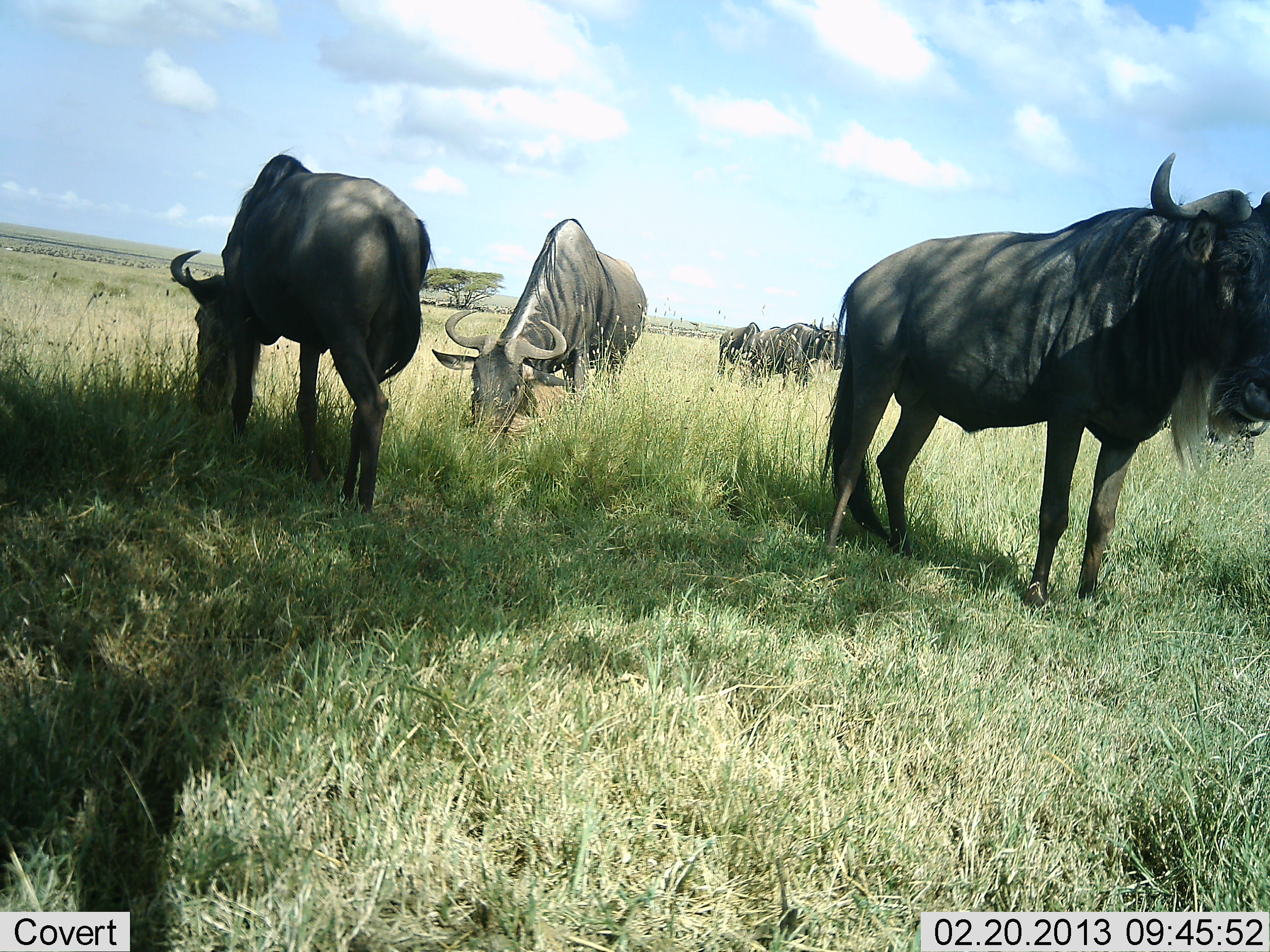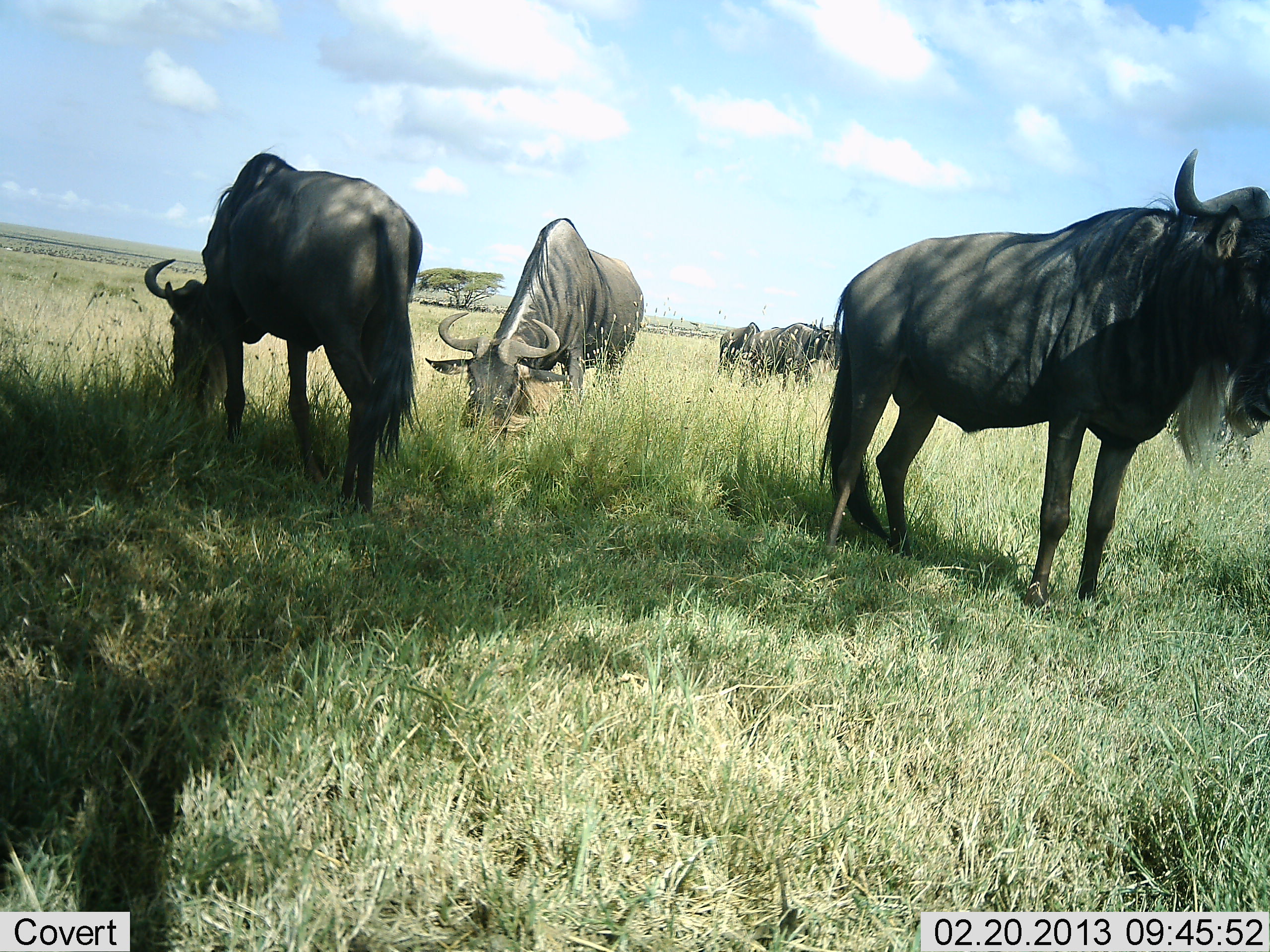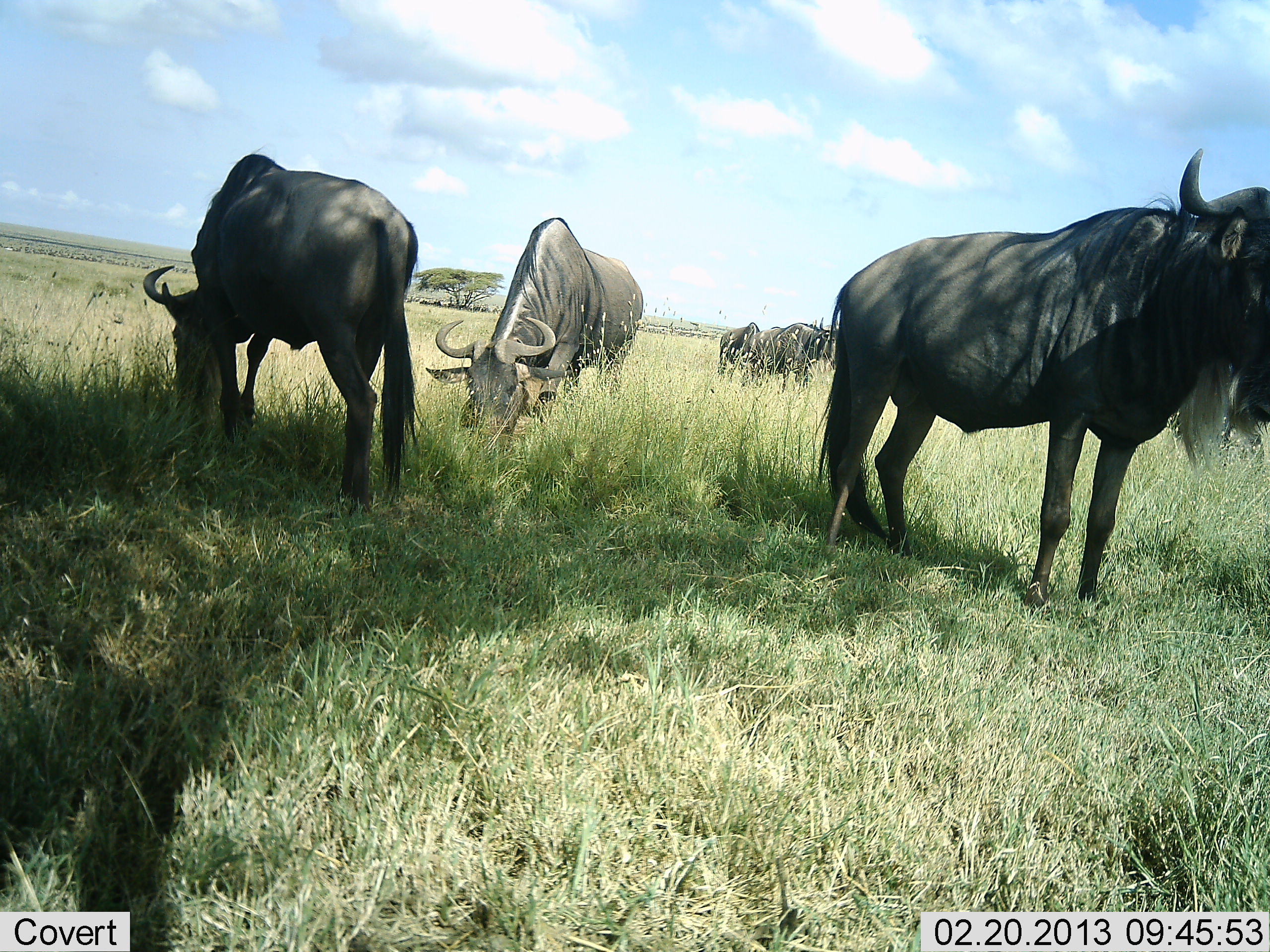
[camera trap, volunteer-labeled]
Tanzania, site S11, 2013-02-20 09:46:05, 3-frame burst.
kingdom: Animalia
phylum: Chordata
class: Mammalia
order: Artiodactyla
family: Bovidae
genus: Connochaetes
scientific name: Connochaetes taurinus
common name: blue wildebeest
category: wildebeest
Wildebeest (blue wildebeest) (Connochaetes taurinus), count 6. Behavior (volunteer vote fractions): standing 57%, resting 0%, moving 14%, interacting 0%. Young present (vote fraction): 5%. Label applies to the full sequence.